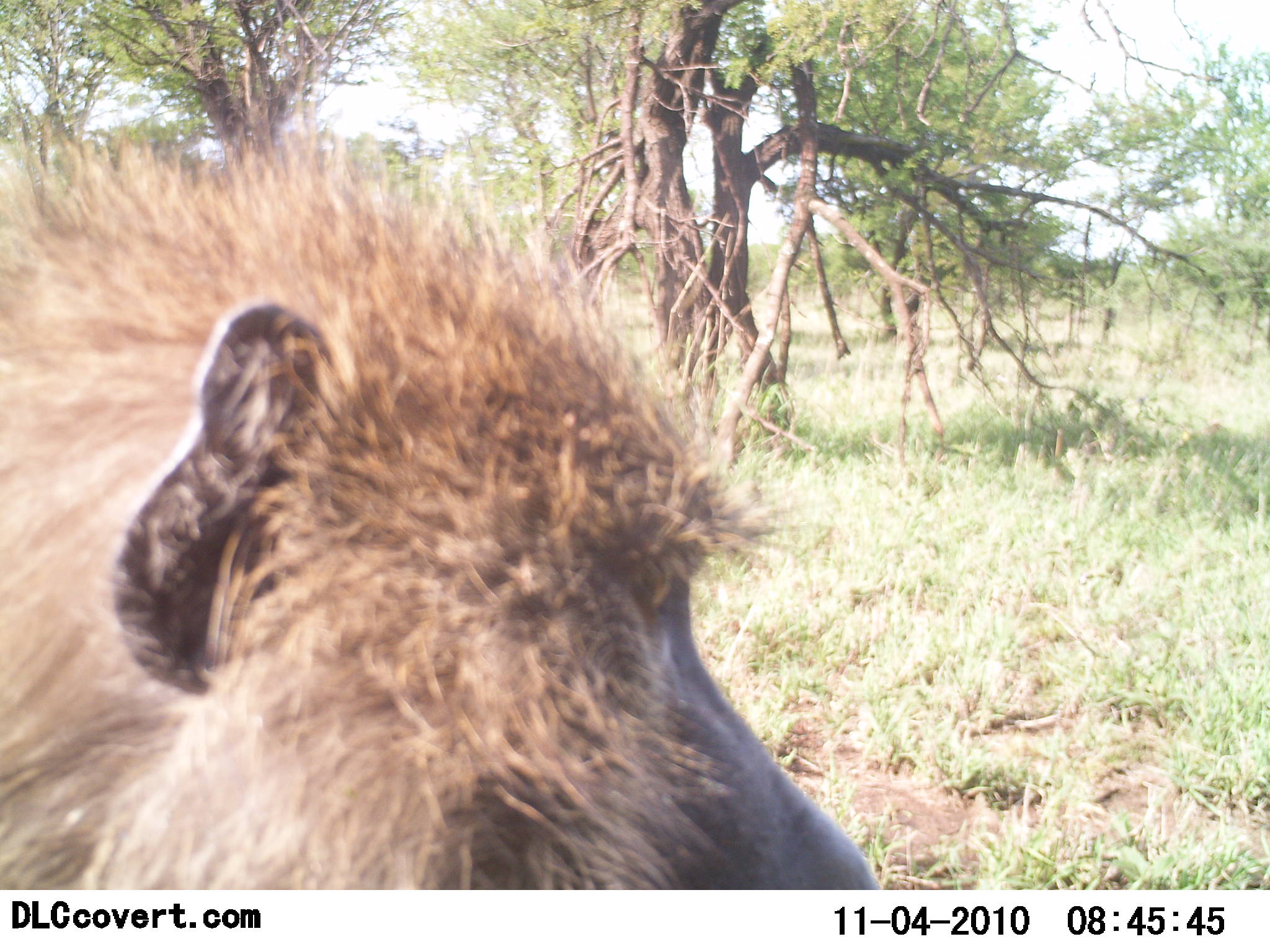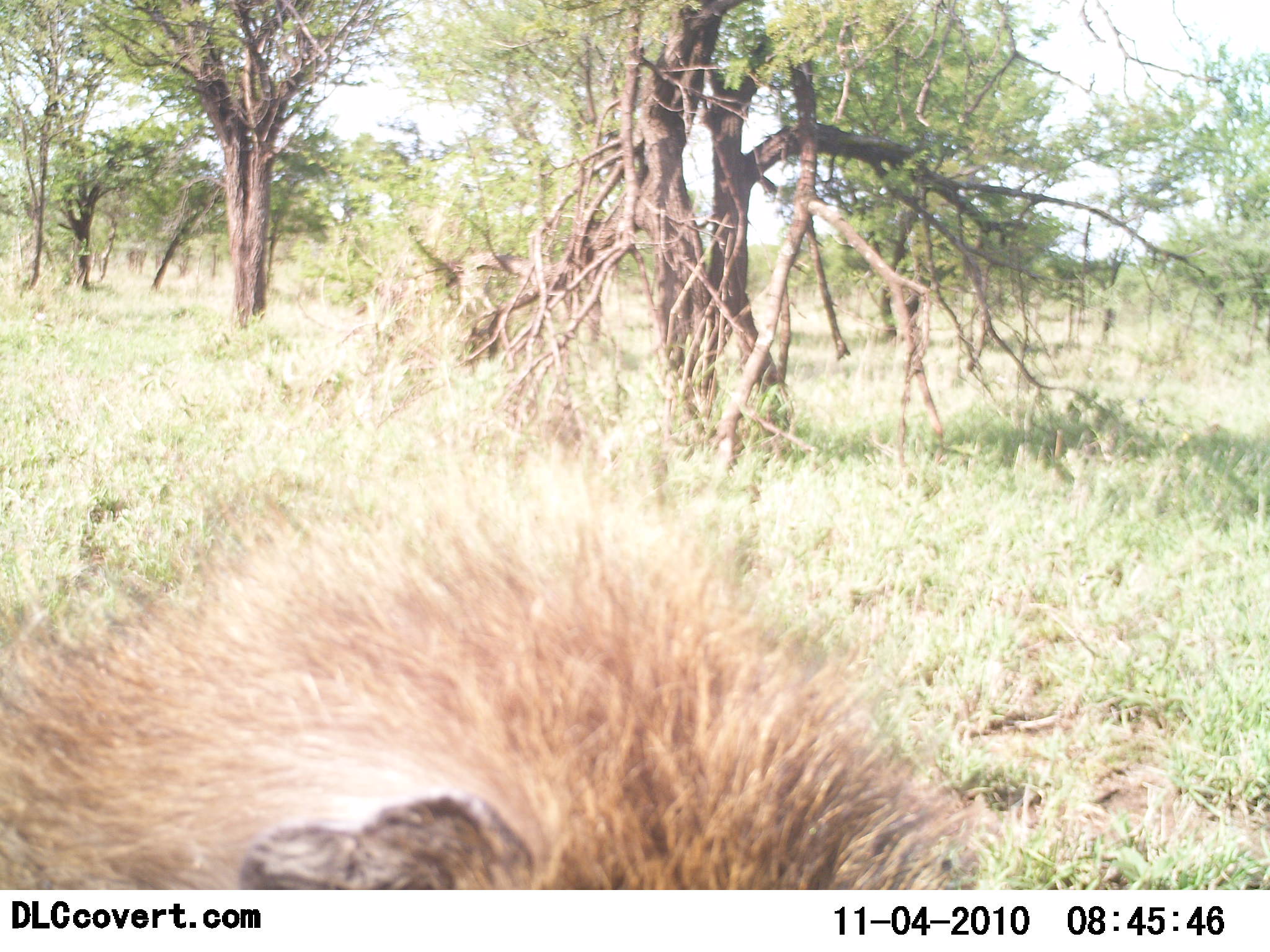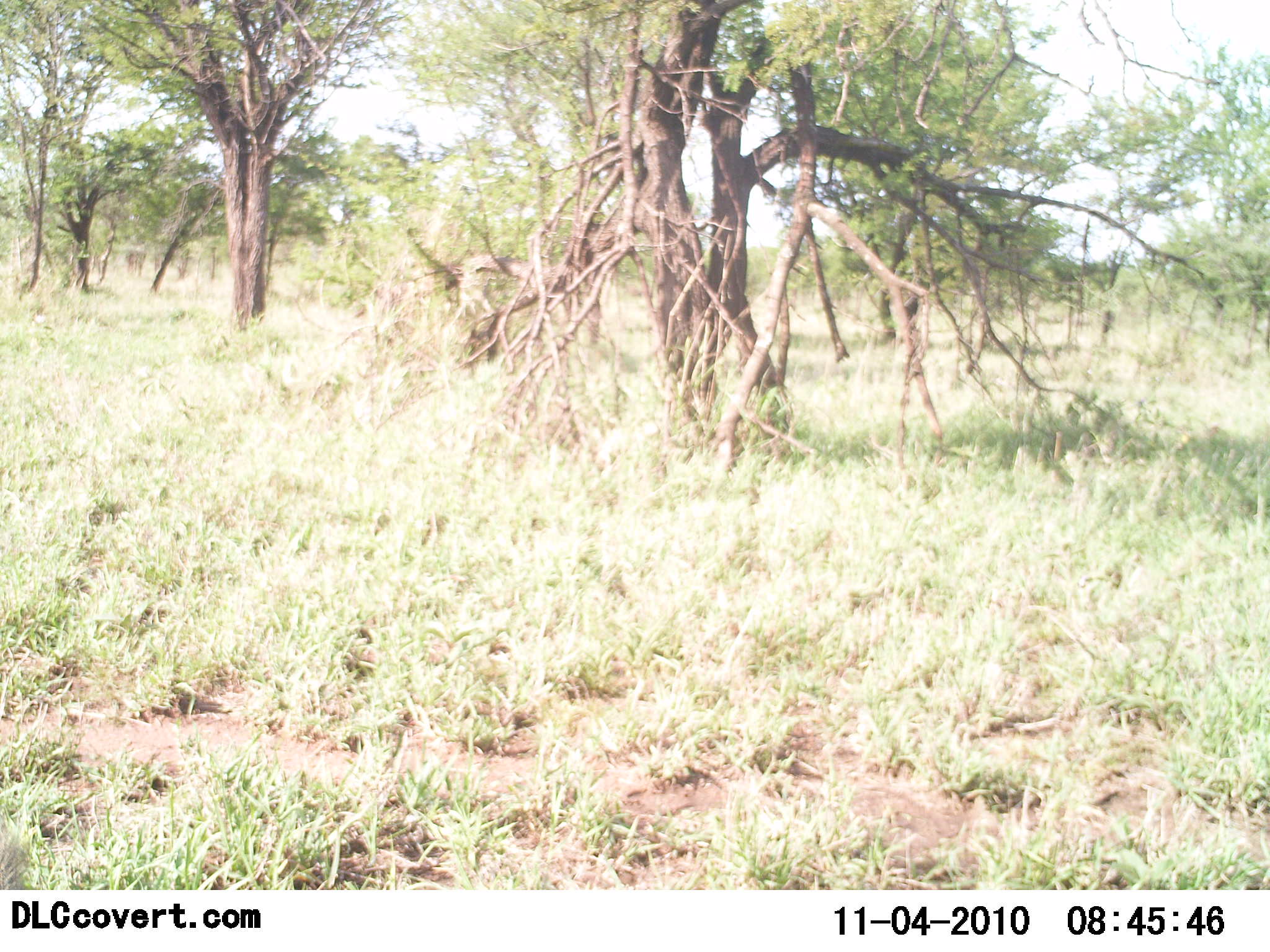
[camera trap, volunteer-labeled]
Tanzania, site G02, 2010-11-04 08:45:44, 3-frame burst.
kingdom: Animalia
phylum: Chordata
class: Mammalia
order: Primates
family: Cercopithecidae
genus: Papio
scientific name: Papio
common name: baboon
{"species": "baboon (Papio)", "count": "1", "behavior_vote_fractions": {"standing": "29%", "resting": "6%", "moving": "47%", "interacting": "12%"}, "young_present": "0%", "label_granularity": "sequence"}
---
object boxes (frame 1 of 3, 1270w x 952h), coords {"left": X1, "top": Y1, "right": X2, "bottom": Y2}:
animal: {"left": 0, "top": 118, "right": 879, "bottom": 890}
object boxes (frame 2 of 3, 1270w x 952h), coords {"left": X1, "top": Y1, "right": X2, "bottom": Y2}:
animal: {"left": 3, "top": 413, "right": 983, "bottom": 890}